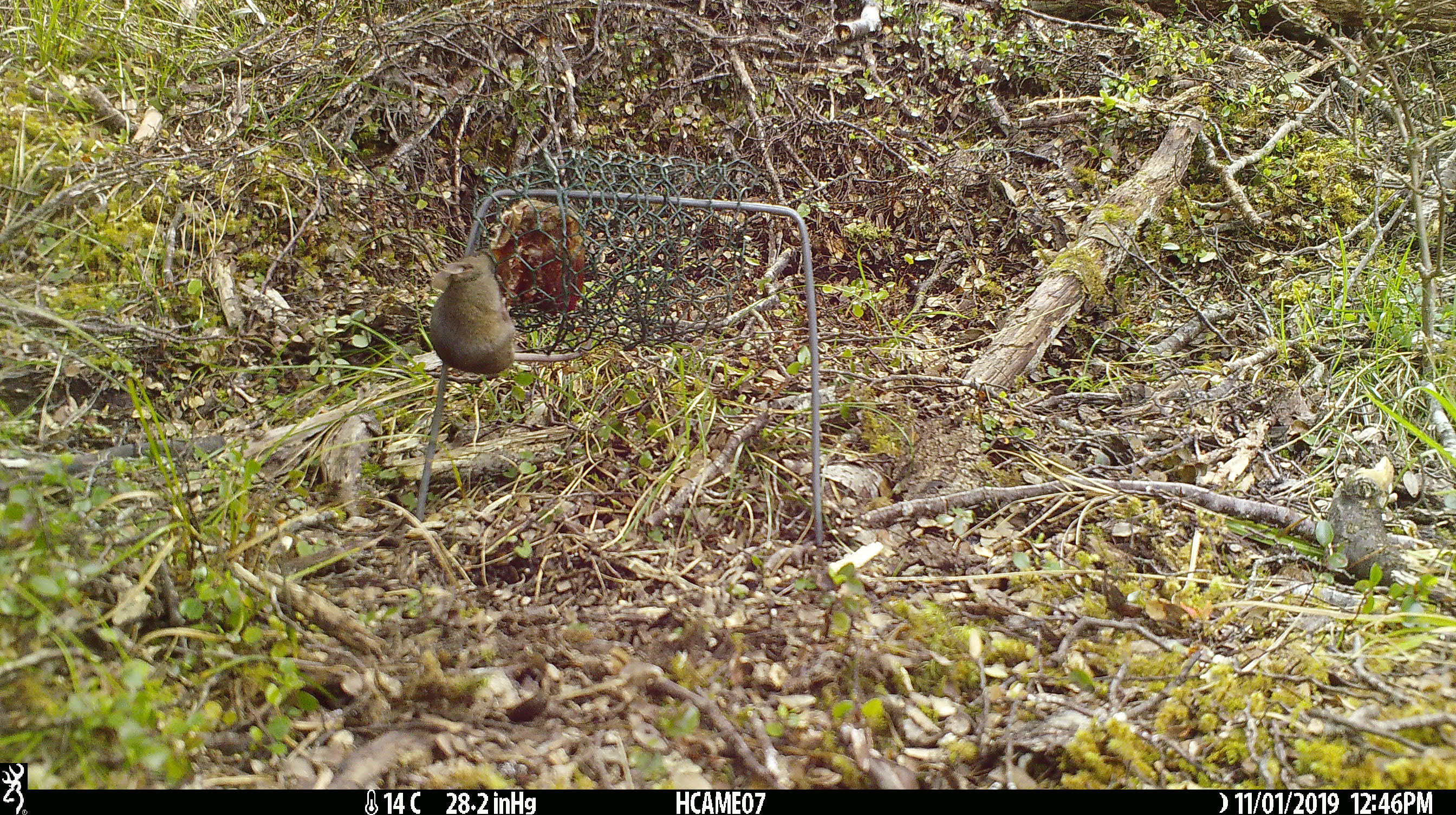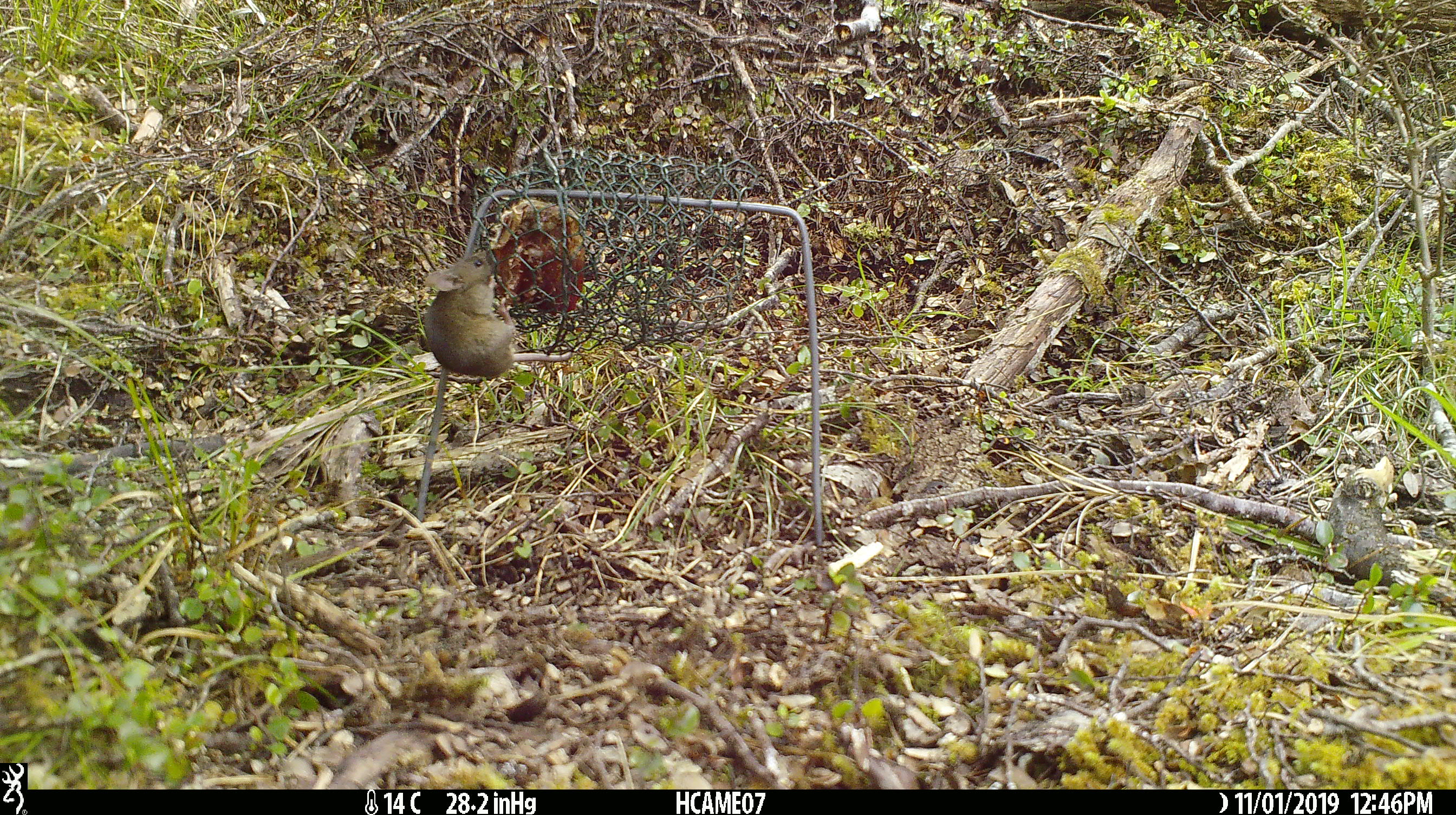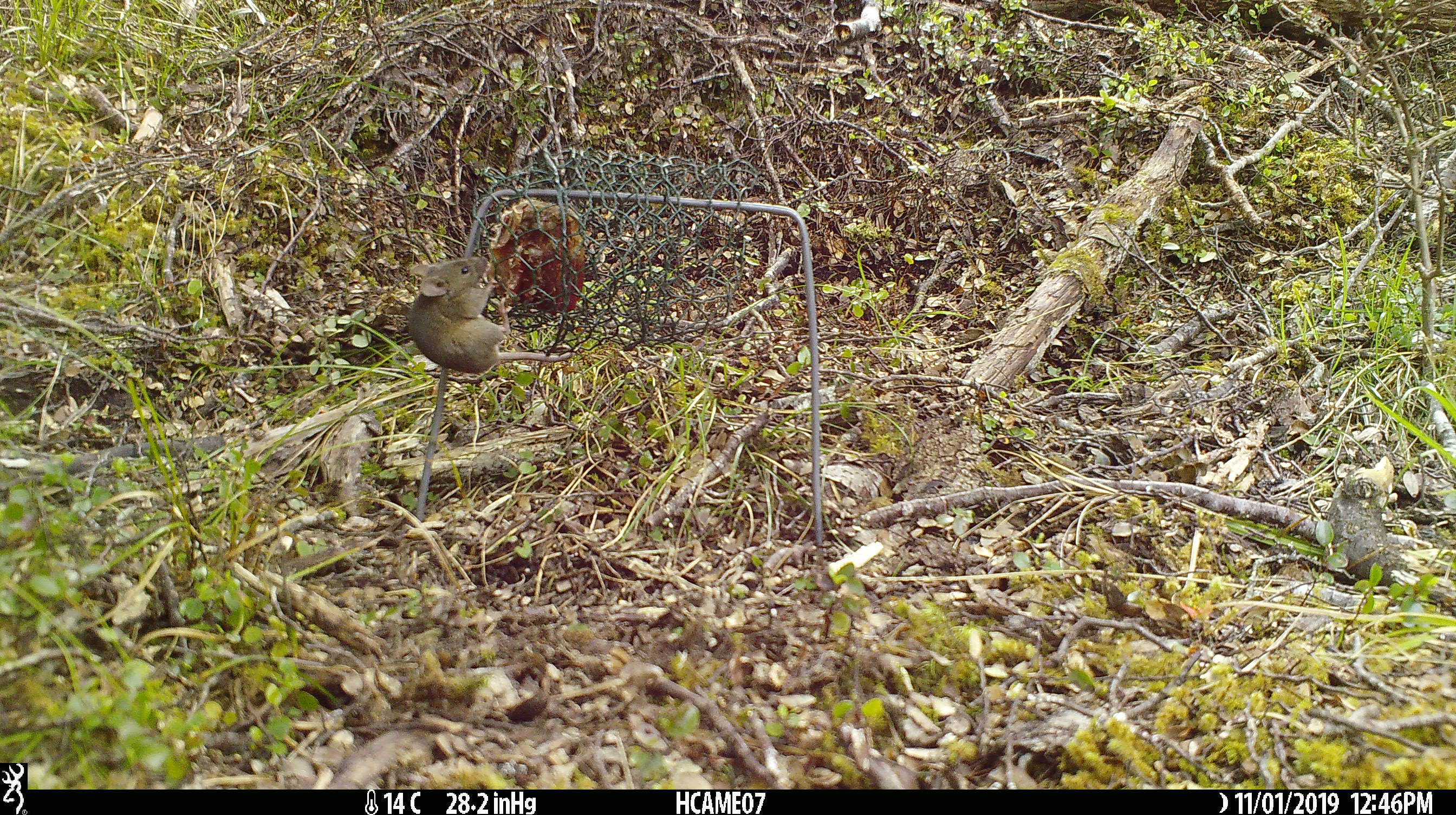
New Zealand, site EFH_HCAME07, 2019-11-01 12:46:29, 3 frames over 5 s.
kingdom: Animalia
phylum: Chordata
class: Mammalia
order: Rodentia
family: Muridae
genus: Mus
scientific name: Mus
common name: mouse